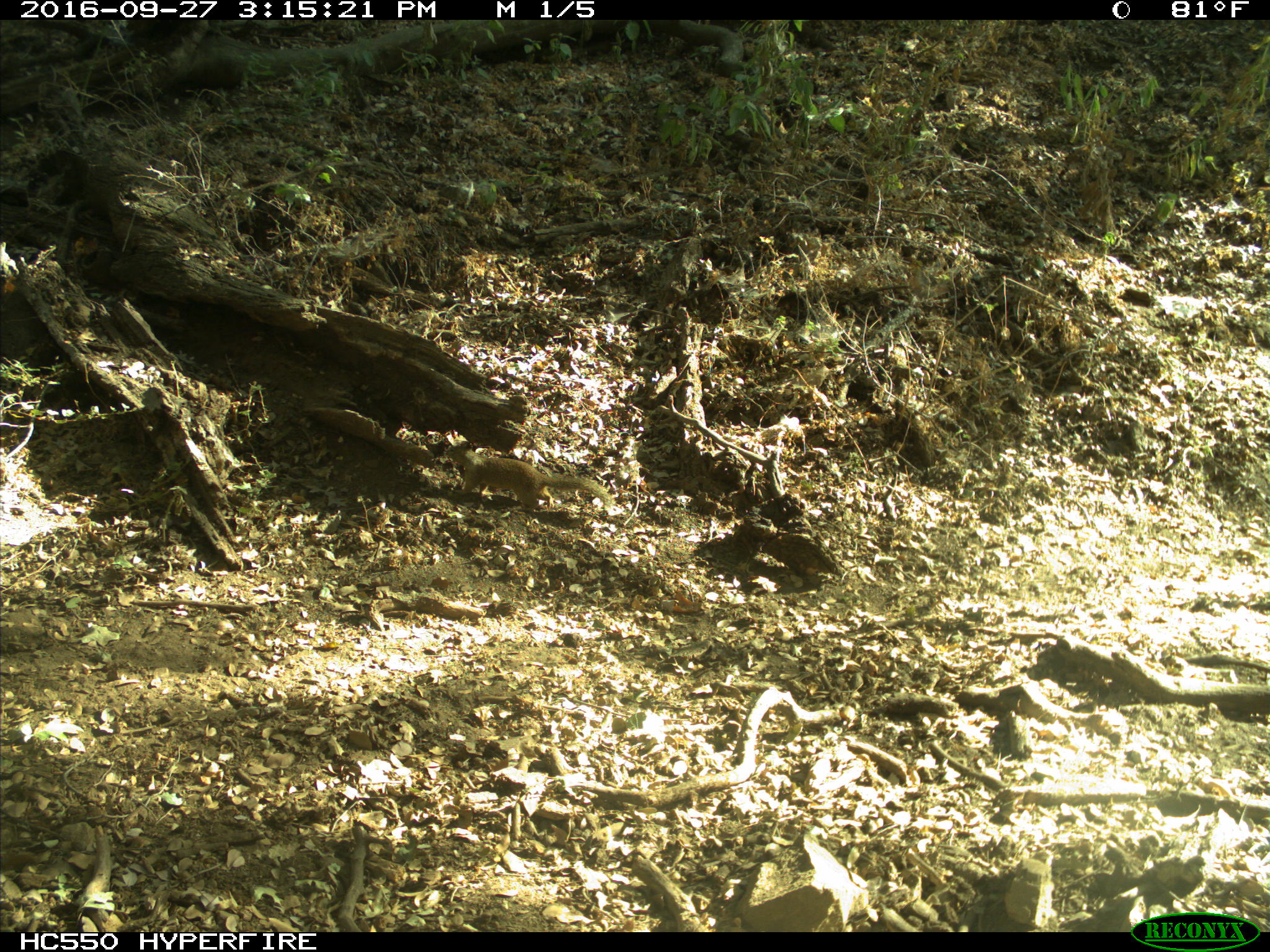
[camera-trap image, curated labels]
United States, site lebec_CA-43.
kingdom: Animalia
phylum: Chordata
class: Mammalia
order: Rodentia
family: Sciuridae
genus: Otospermophilus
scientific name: Otospermophilus beecheyi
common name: california ground squirrel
Otospermophilus beecheyi (california ground squirrel).